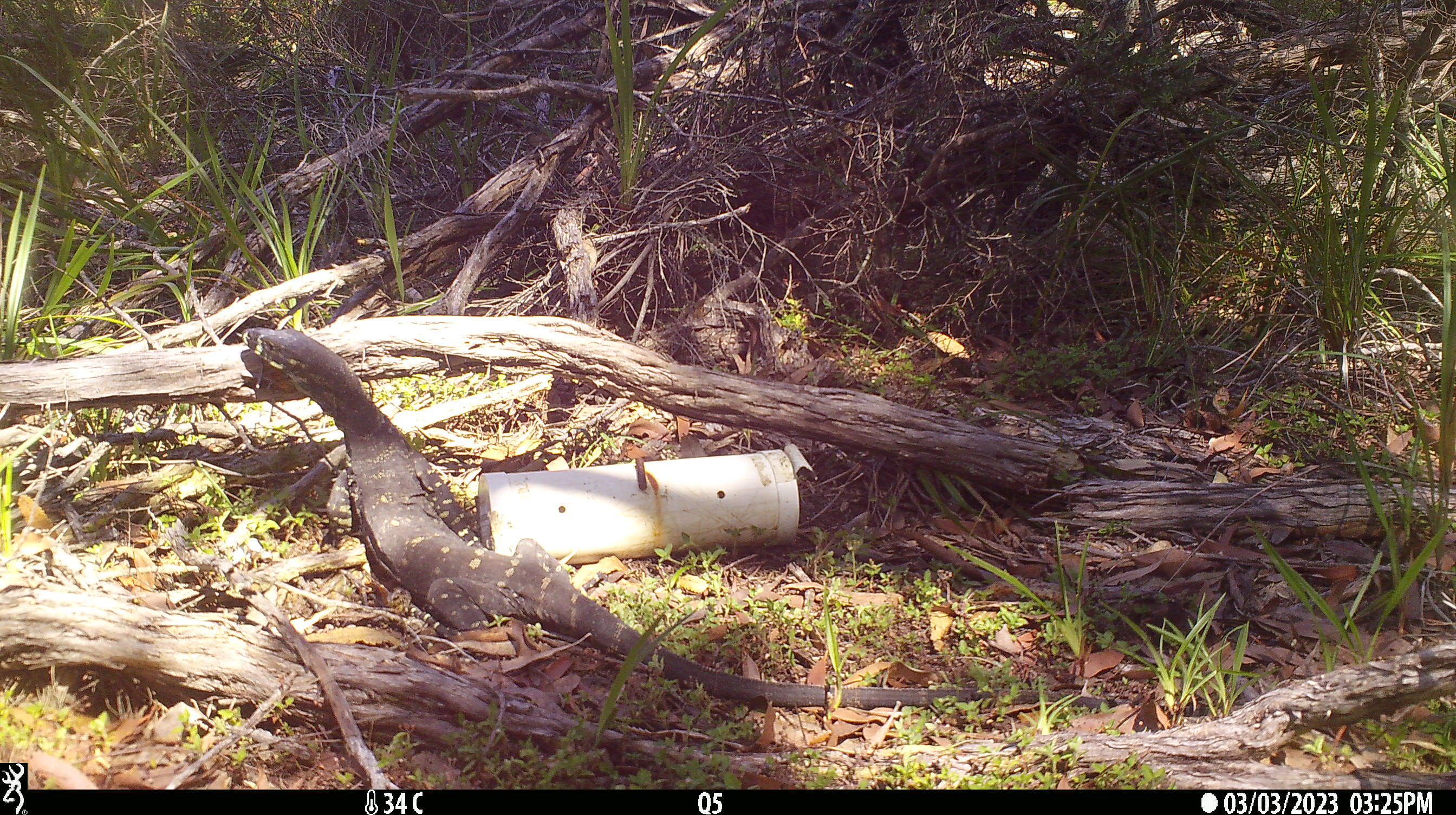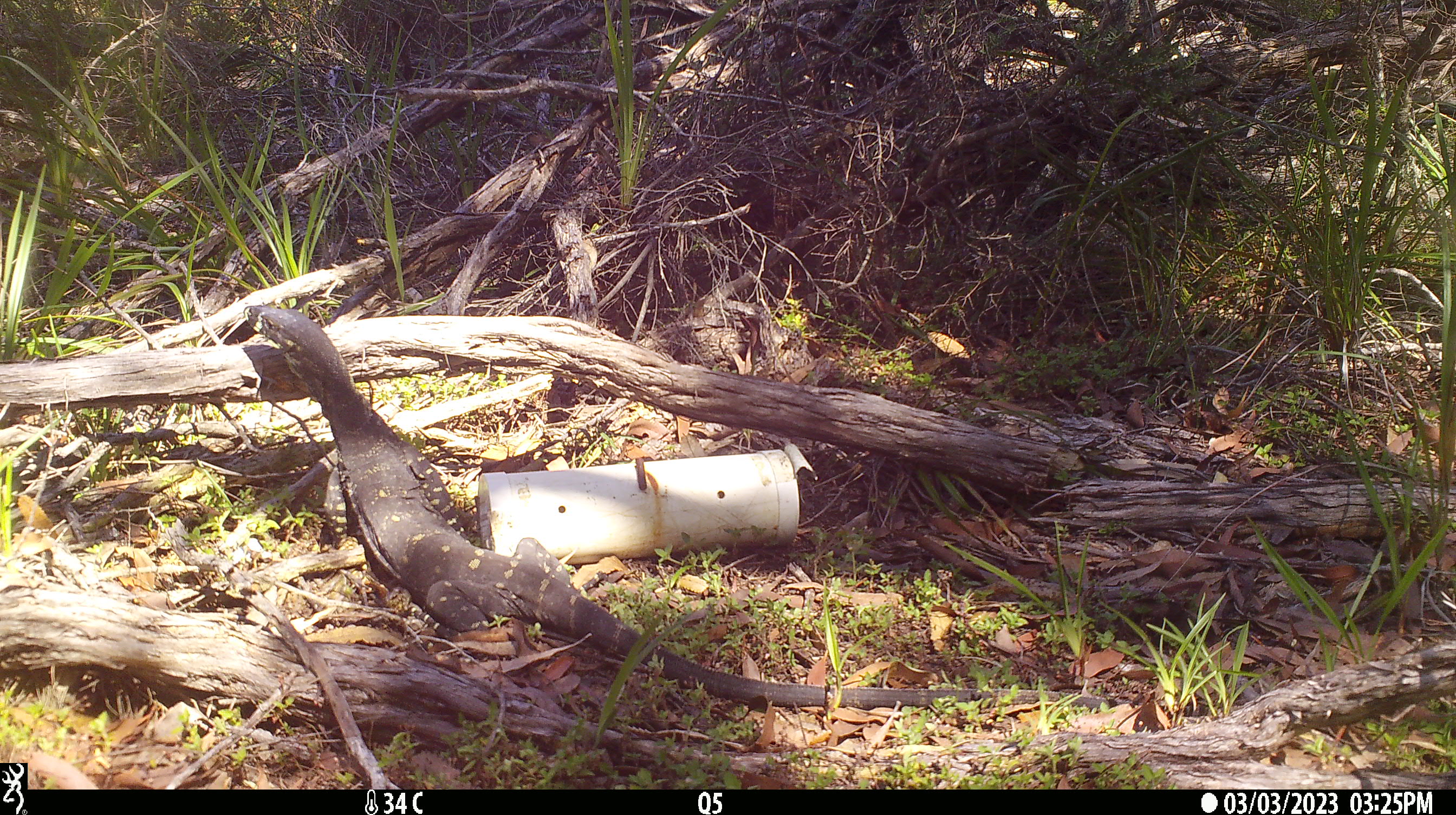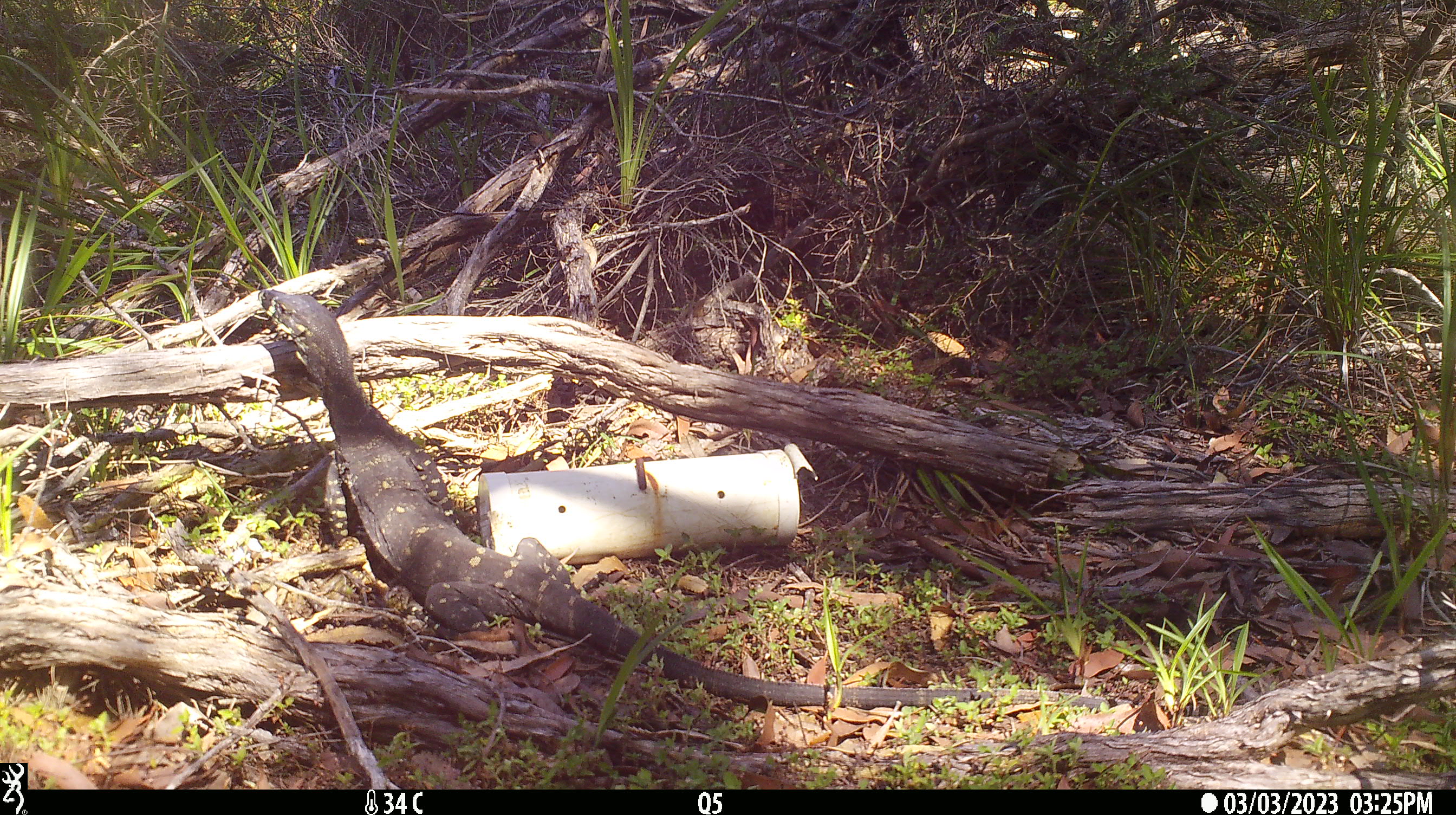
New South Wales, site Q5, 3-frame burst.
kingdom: Animalia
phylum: Chordata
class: Reptilia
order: Squamata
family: Varanidae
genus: Varanus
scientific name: Varanus varius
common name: lace monitor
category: goanna